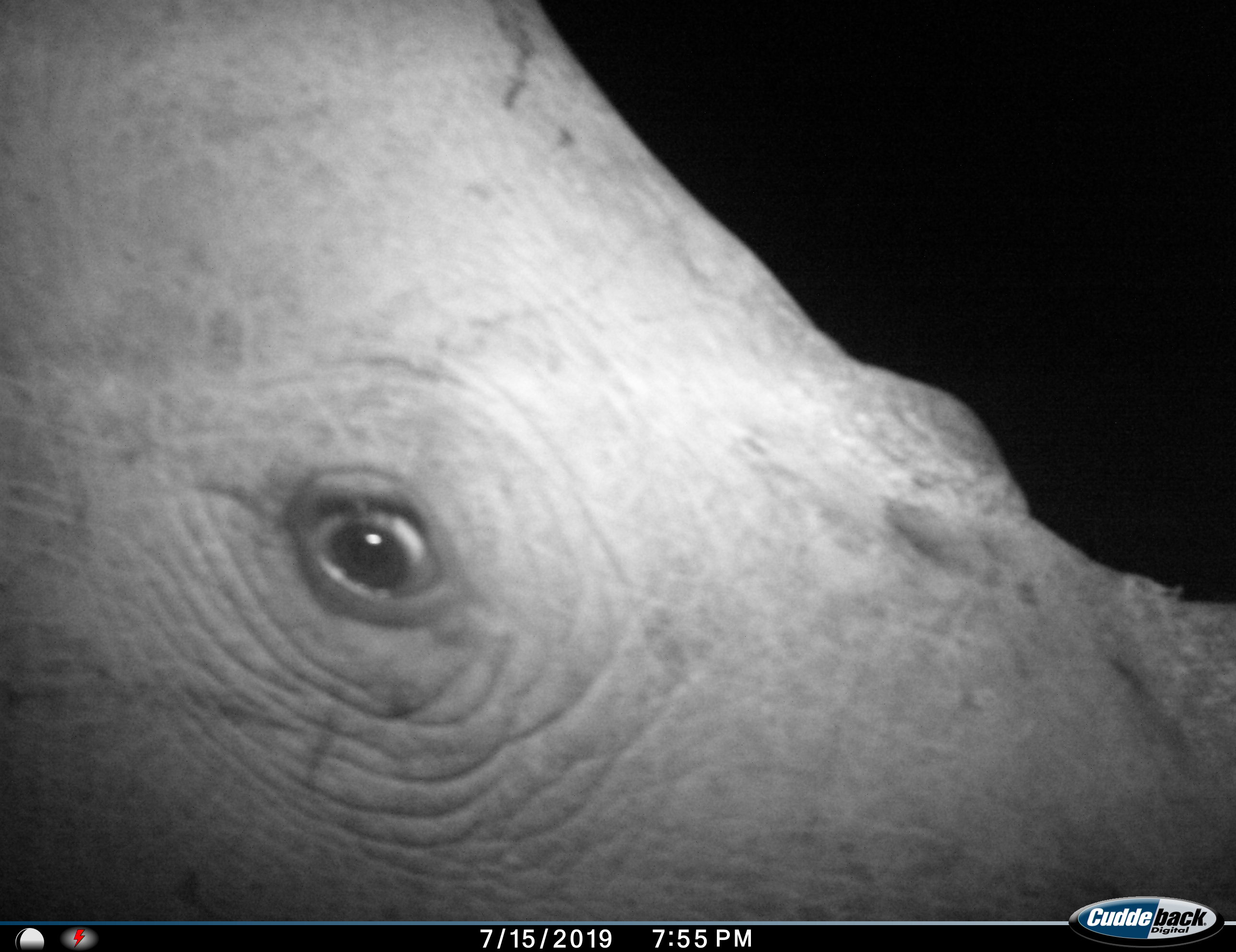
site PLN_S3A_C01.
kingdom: Animalia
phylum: Chordata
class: Mammalia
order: Perissodactyla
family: Rhinocerotidae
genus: Ceratotherium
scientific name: Ceratotherium simum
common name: white rhinoceros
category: rhinoceroswhite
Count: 1.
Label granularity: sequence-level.